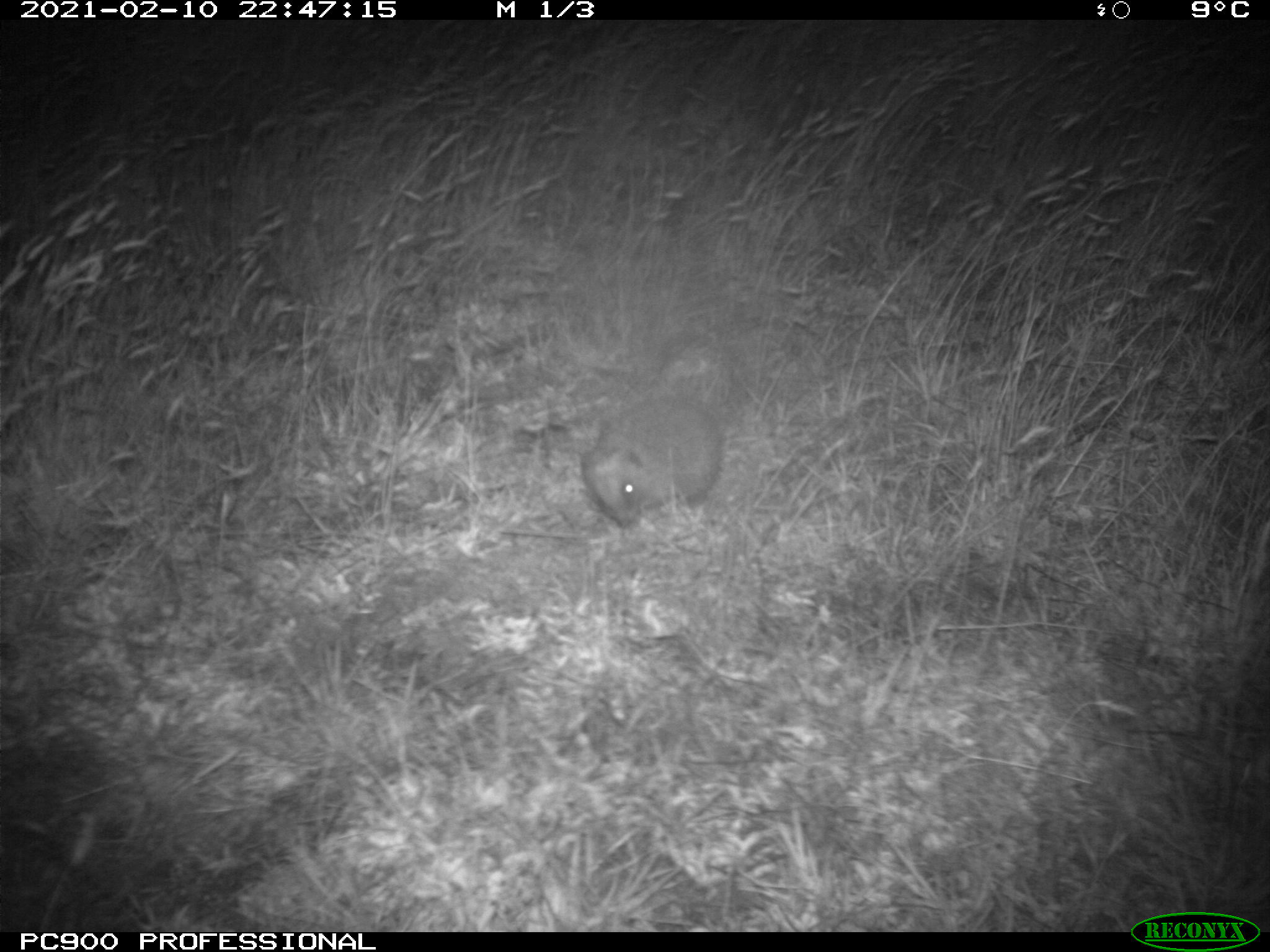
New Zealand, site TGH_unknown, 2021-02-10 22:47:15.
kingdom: Animalia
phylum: Chordata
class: Mammalia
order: Eulipotyphla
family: Erinaceidae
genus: Erinaceus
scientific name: Erinaceus europaeus europaeus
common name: european hedgehog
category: hedgehog